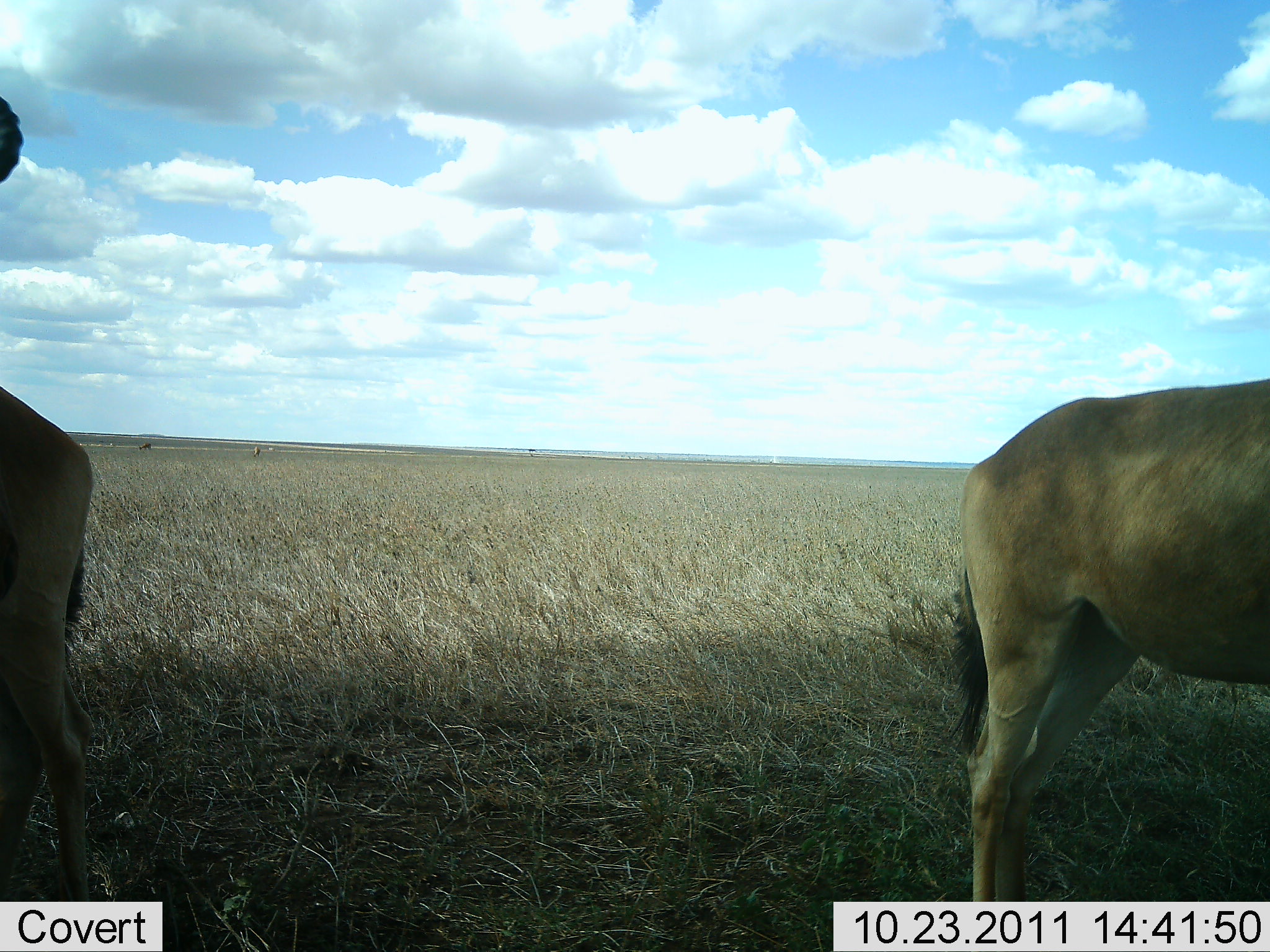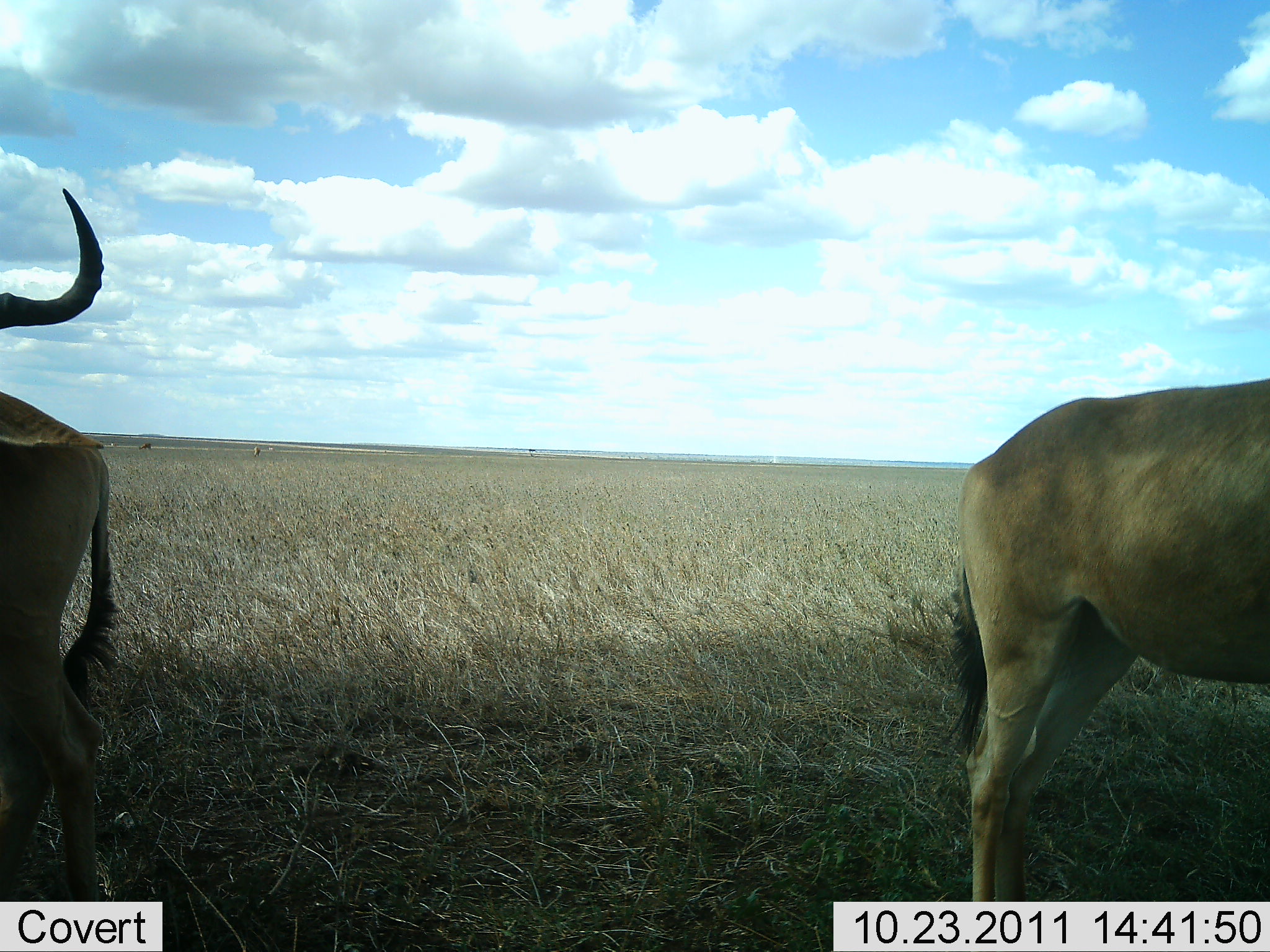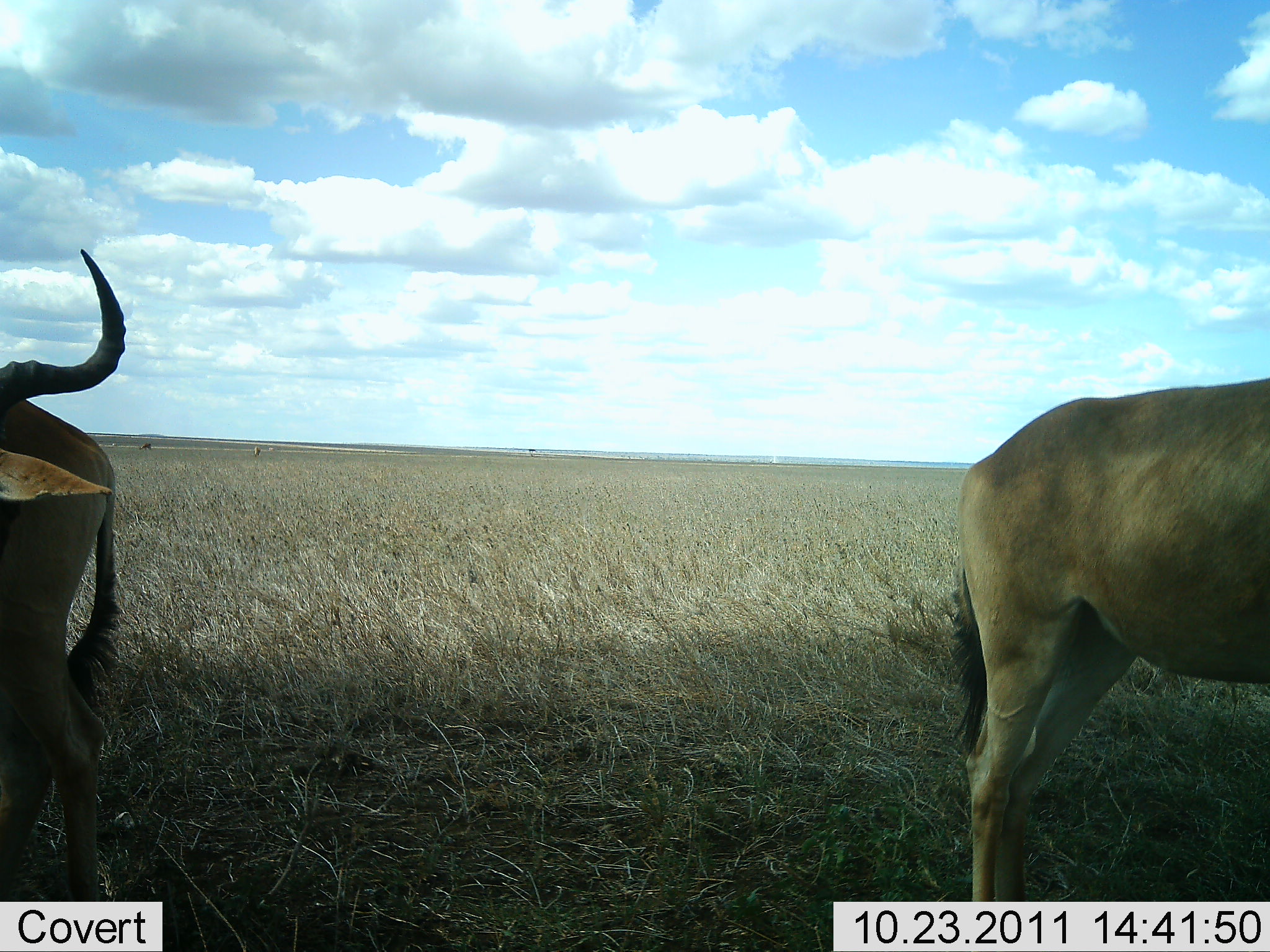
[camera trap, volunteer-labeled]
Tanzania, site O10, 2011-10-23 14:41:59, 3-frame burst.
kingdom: Animalia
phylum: Chordata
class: Mammalia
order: Artiodactyla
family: Bovidae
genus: Alcelaphus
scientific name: Alcelaphus buselaphus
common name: hartebeest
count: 2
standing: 92%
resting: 0%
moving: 17%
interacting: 0%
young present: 0%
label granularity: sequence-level